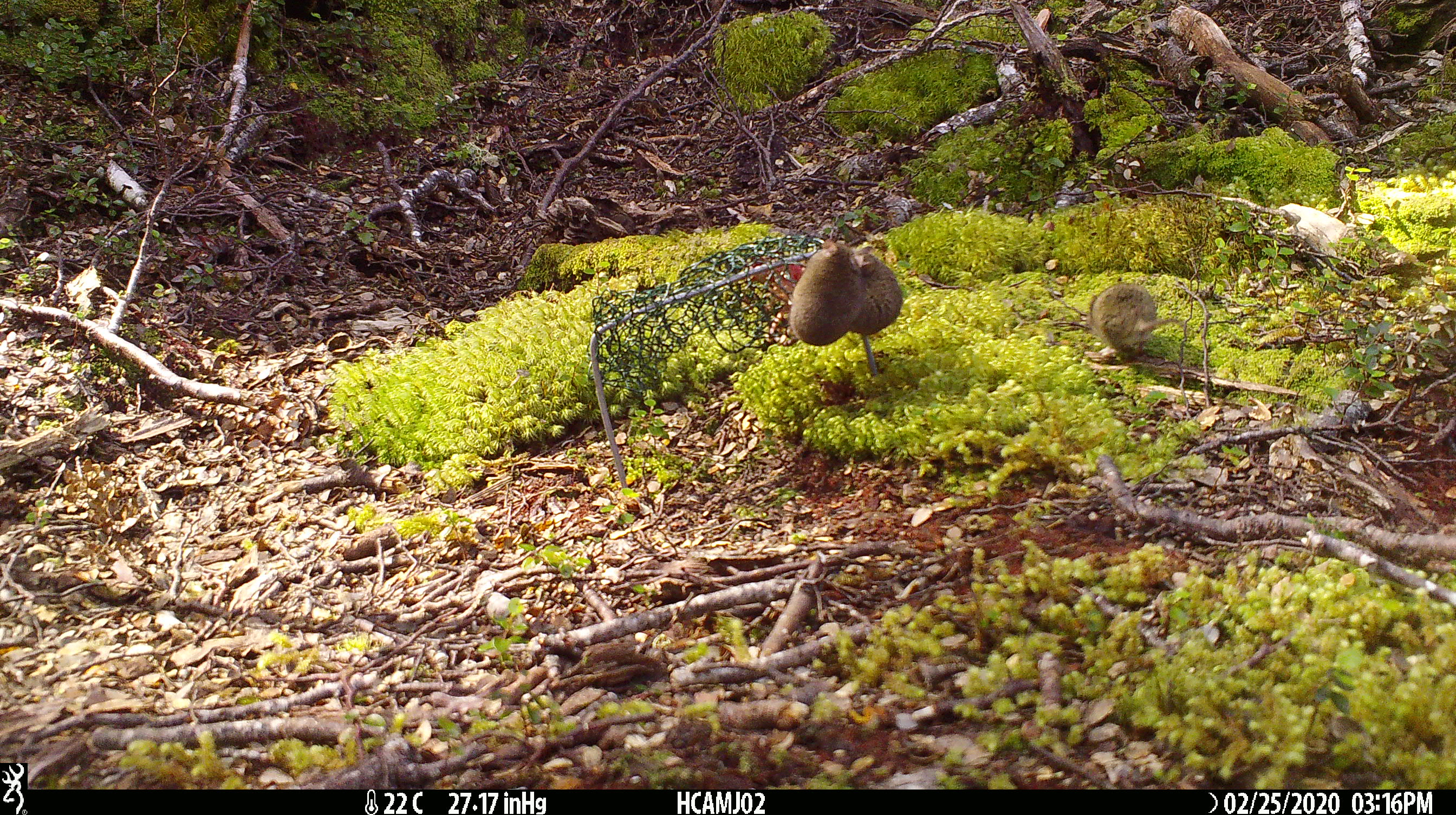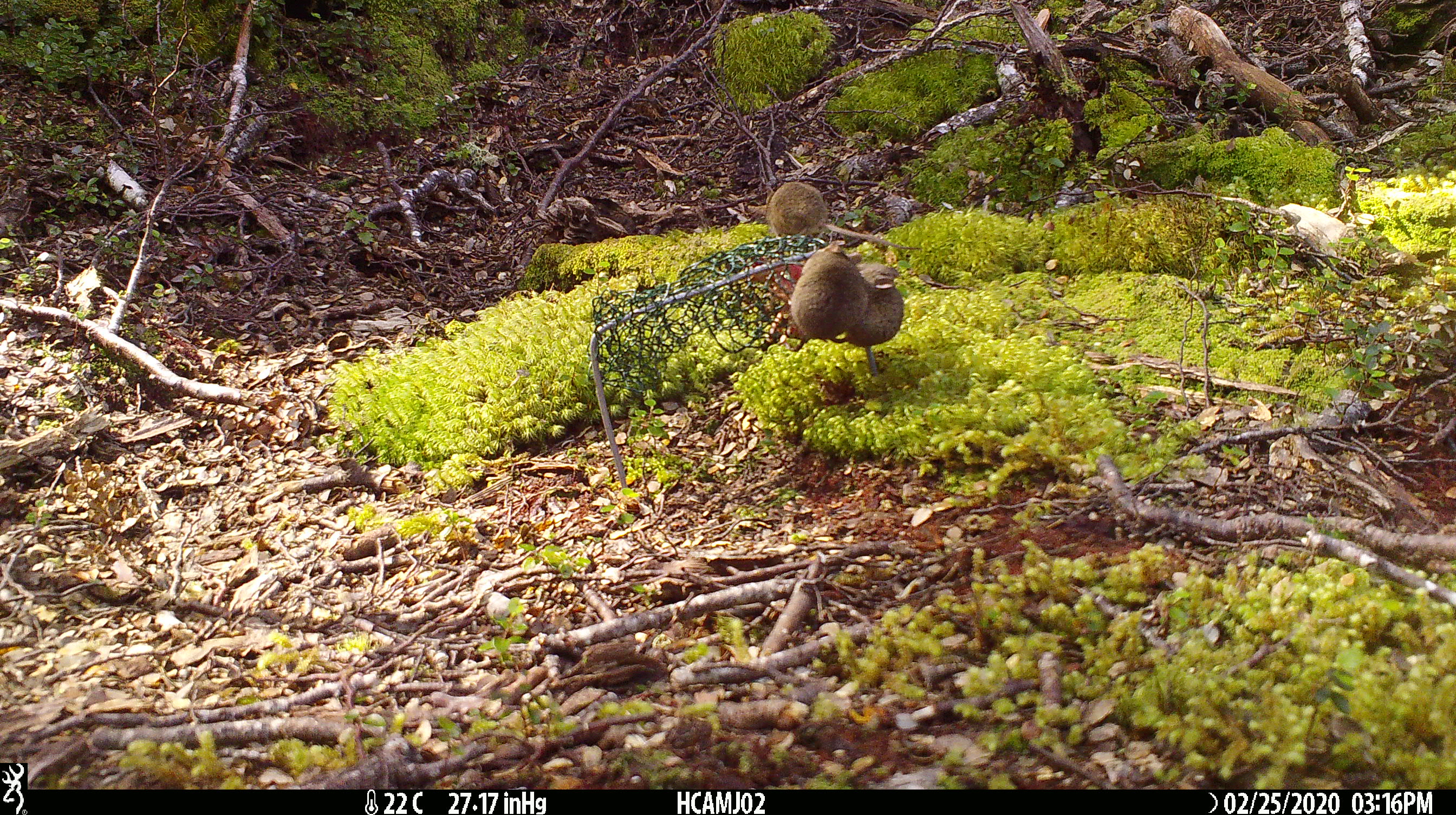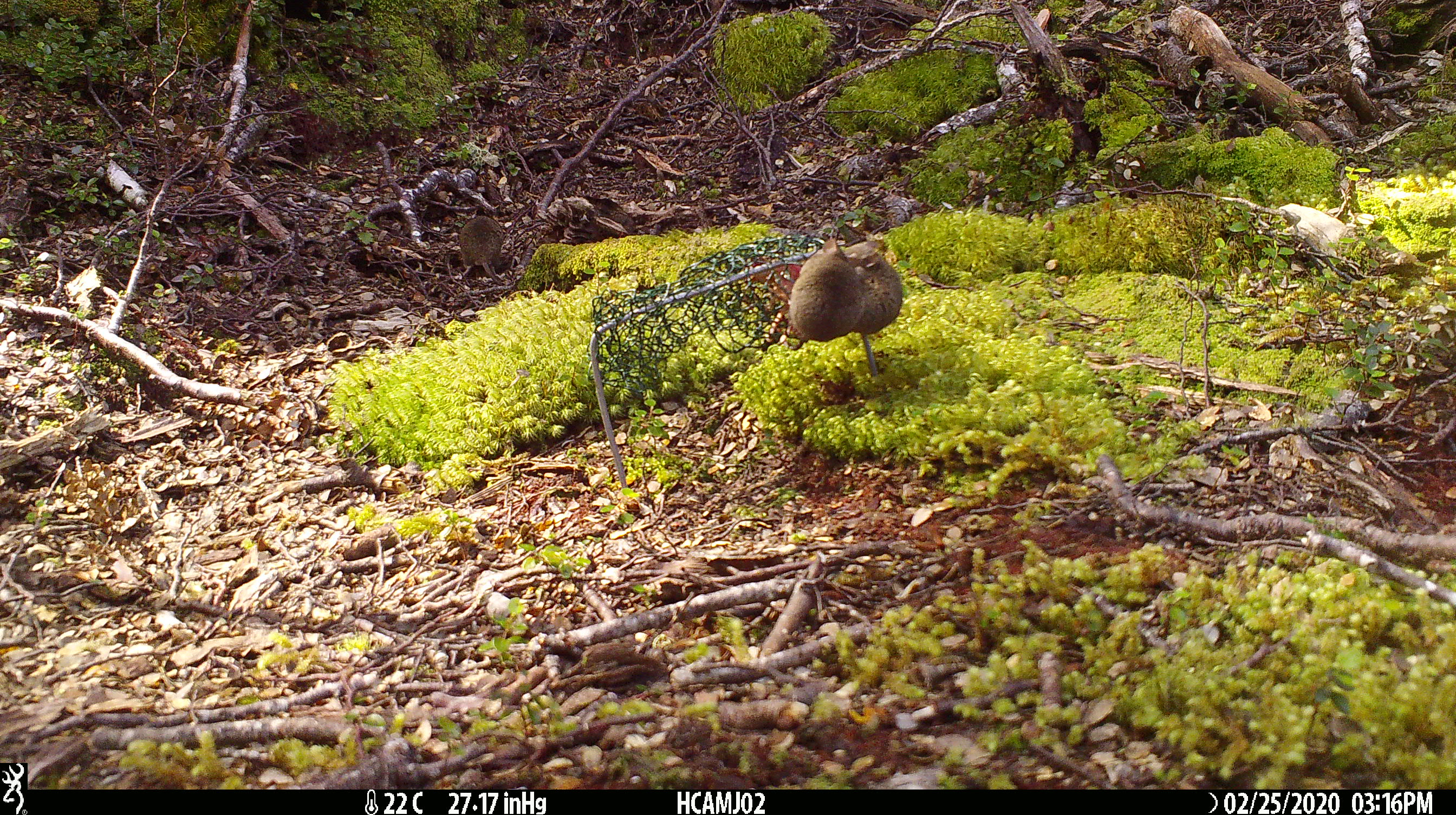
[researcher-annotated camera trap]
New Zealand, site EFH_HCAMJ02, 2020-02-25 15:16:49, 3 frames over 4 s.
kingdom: Animalia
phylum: Chordata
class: Mammalia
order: Rodentia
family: Muridae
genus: Mus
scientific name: Mus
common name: mouse